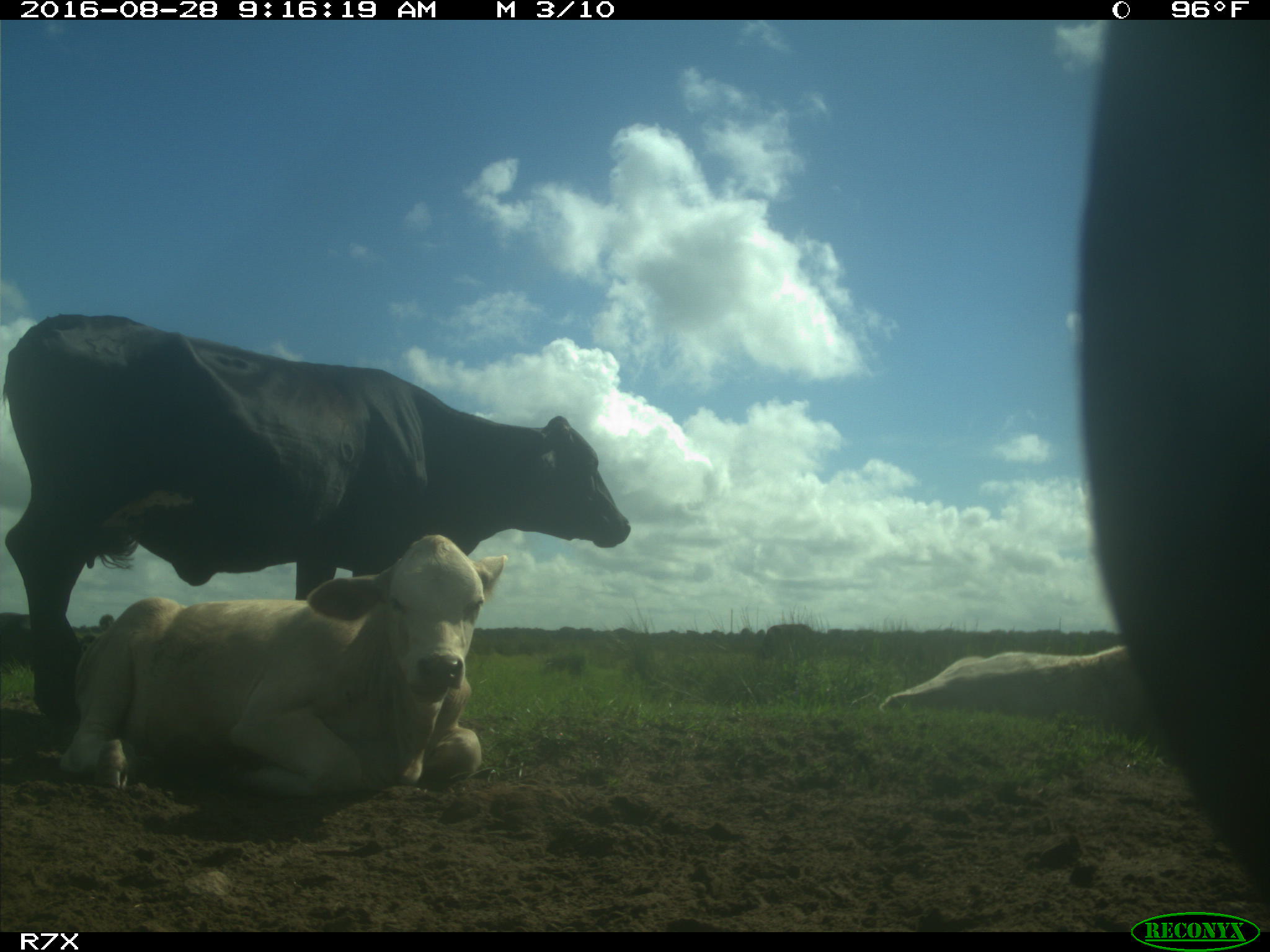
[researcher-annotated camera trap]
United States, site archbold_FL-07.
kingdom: Animalia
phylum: Chordata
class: Mammalia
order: Artiodactyla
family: Bovidae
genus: Bos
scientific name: Bos taurus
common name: domestic cow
Bos taurus (domestic cow).